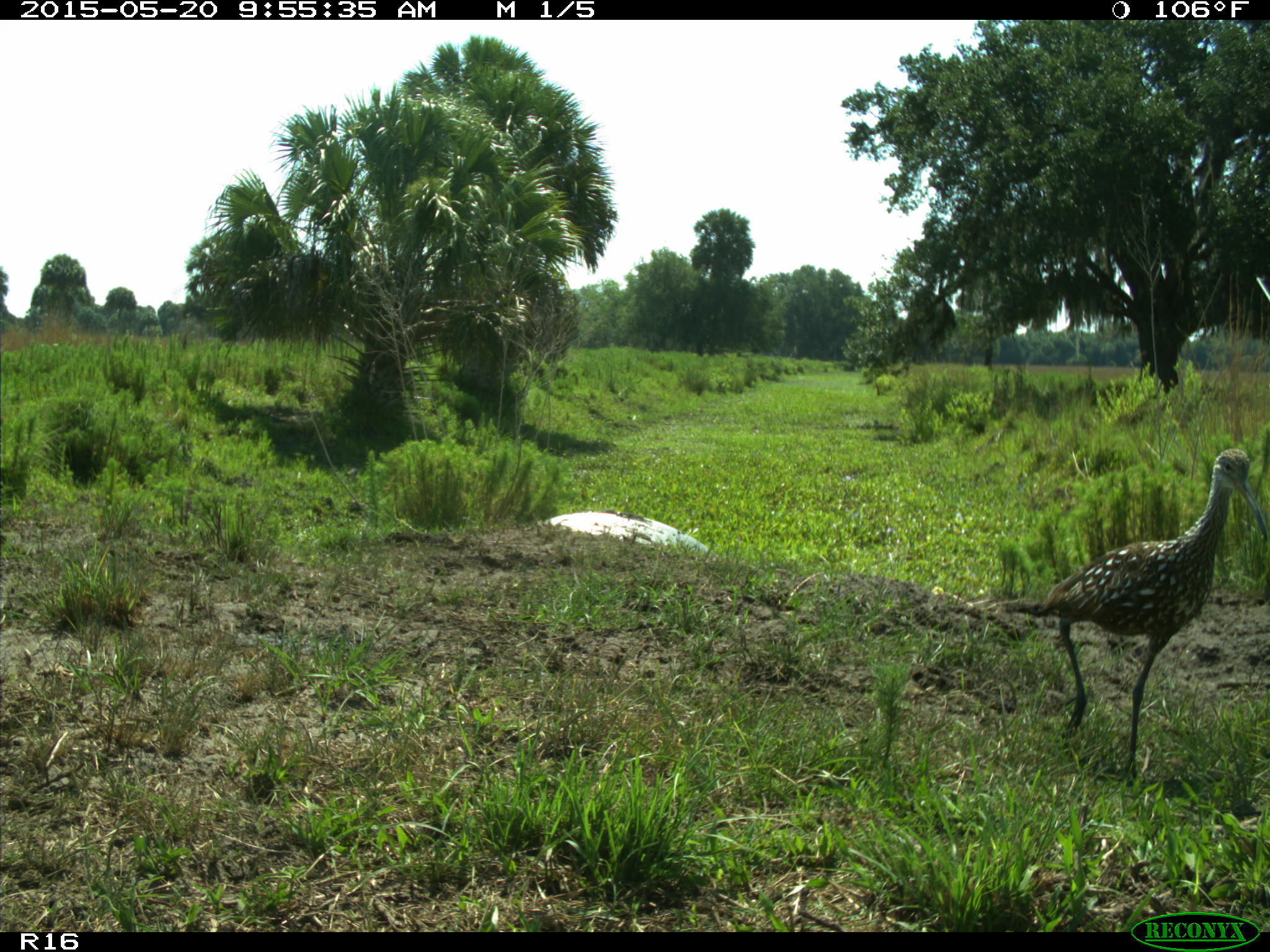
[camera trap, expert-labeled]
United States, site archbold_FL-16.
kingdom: Animalia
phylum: Chordata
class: Aves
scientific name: Aves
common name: birds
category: unidentified bird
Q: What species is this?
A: Unidentified bird (birds) (Aves).